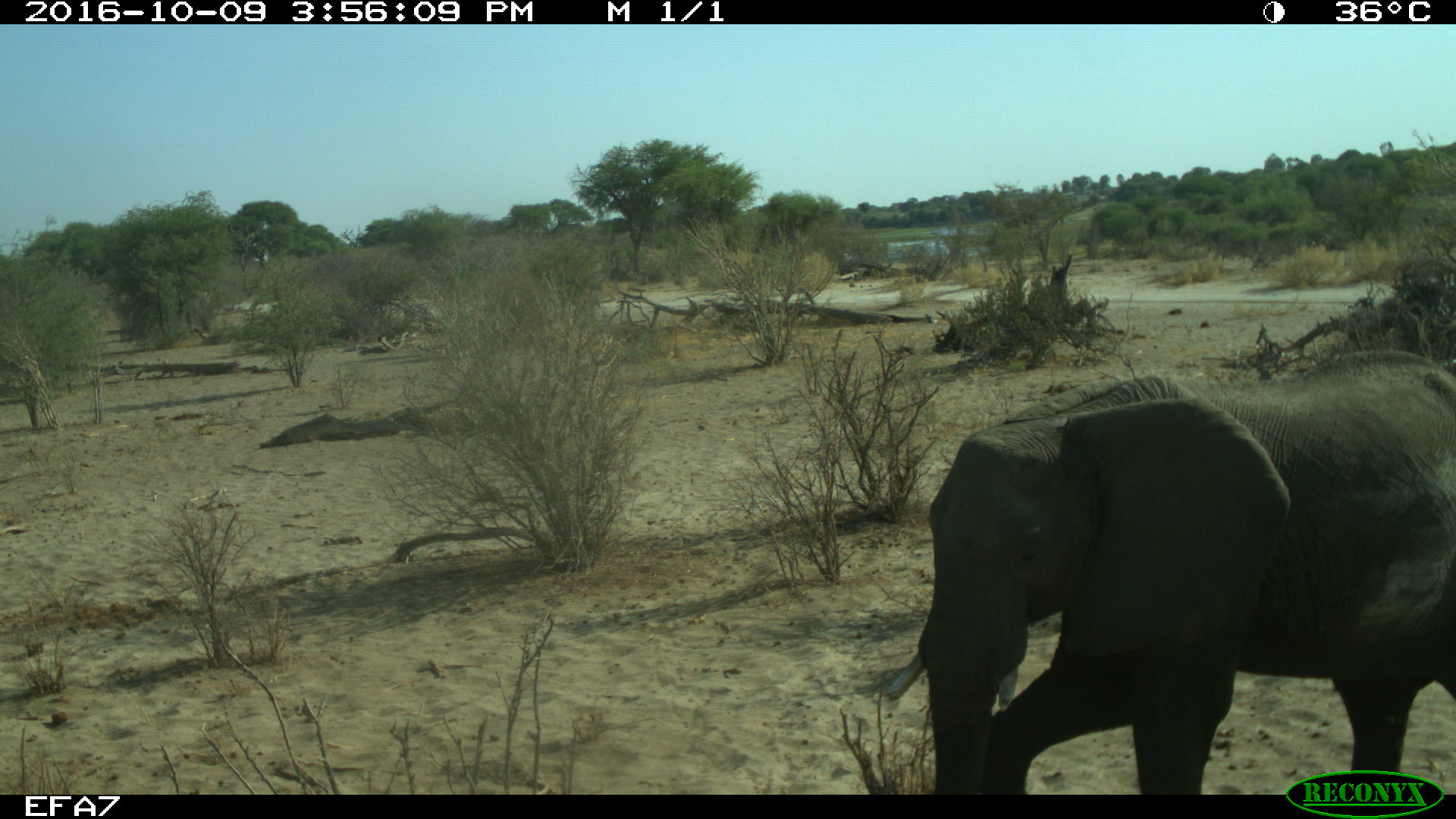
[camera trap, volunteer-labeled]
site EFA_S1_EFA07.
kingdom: Animalia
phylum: Chordata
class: Mammalia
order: Proboscidea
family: Elephantidae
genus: Loxodonta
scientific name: Loxodonta africana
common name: african bush elephant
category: elephant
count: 1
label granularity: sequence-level